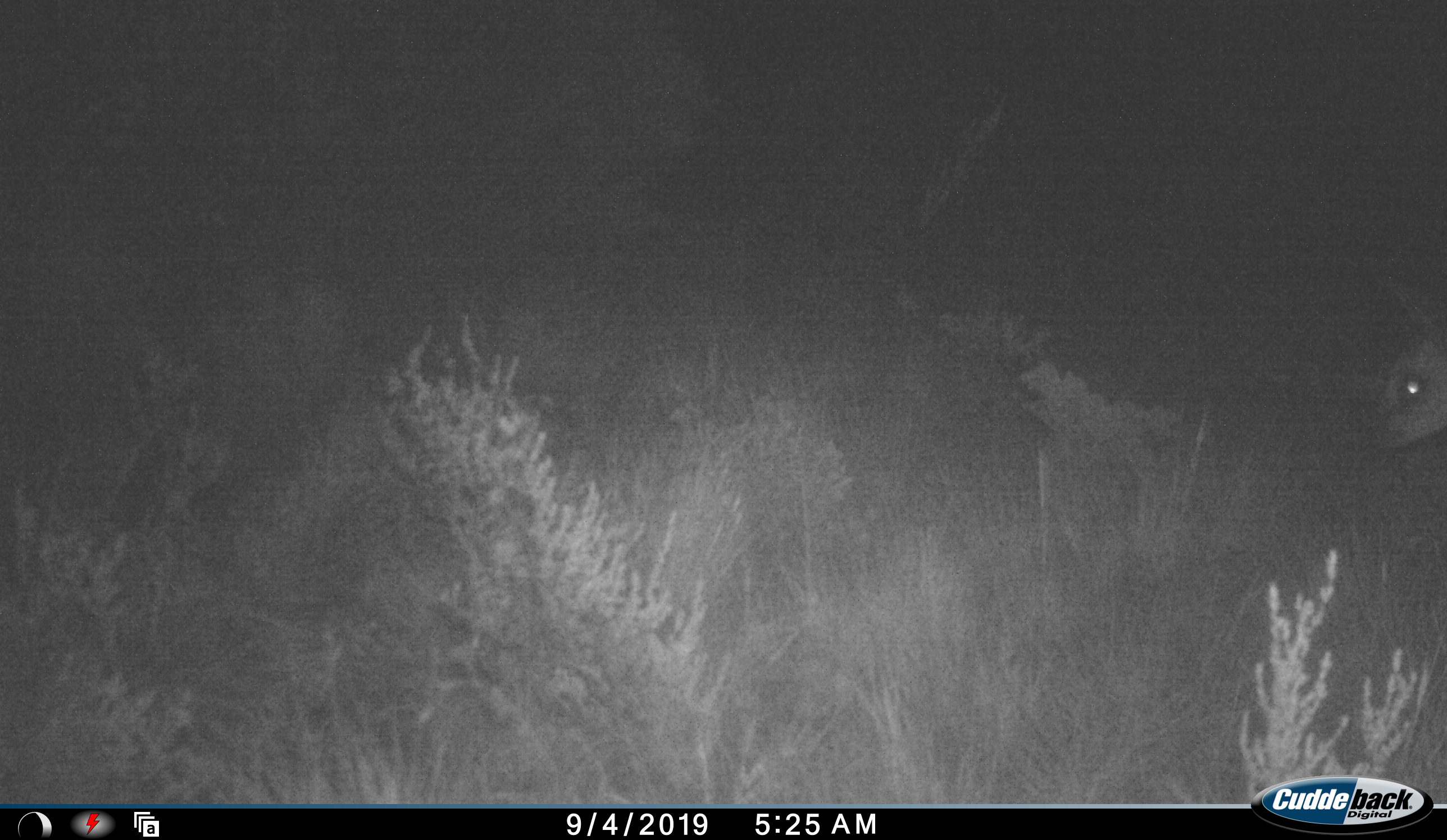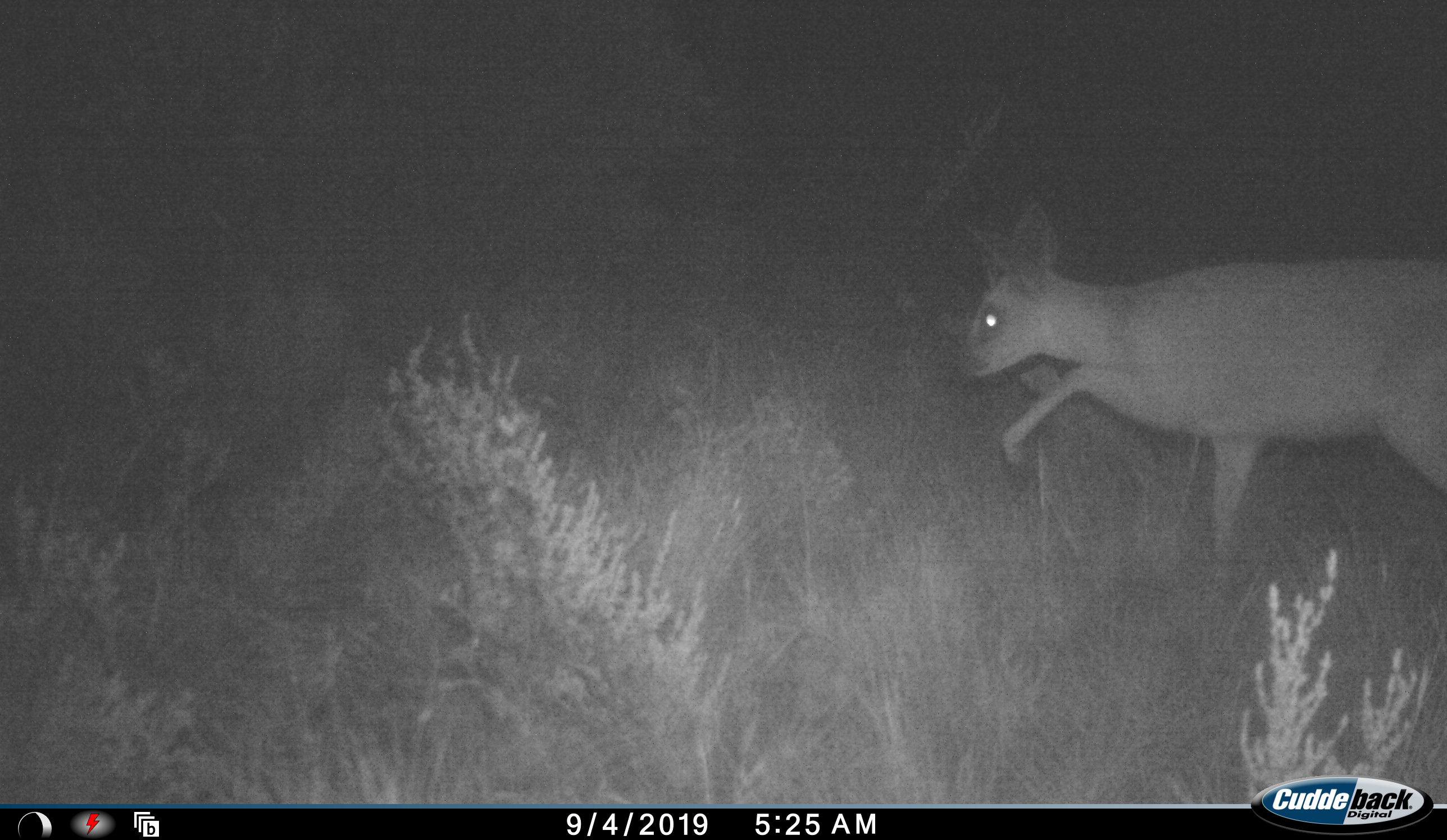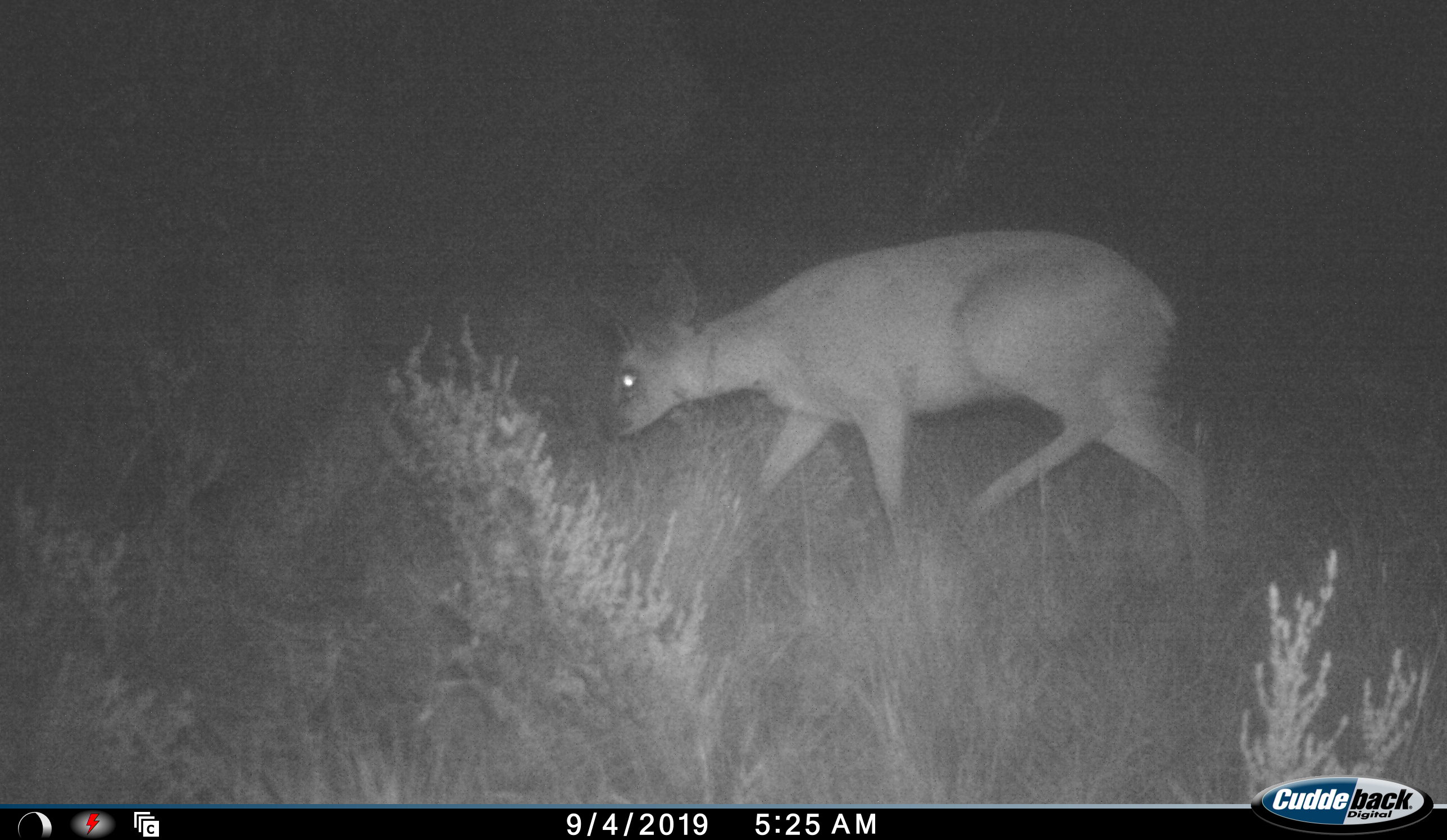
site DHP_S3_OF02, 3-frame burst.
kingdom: Animalia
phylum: Chordata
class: Mammalia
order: Artiodactyla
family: Bovidae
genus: Raphicerus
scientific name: Raphicerus campestris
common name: steenbok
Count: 1.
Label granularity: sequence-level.